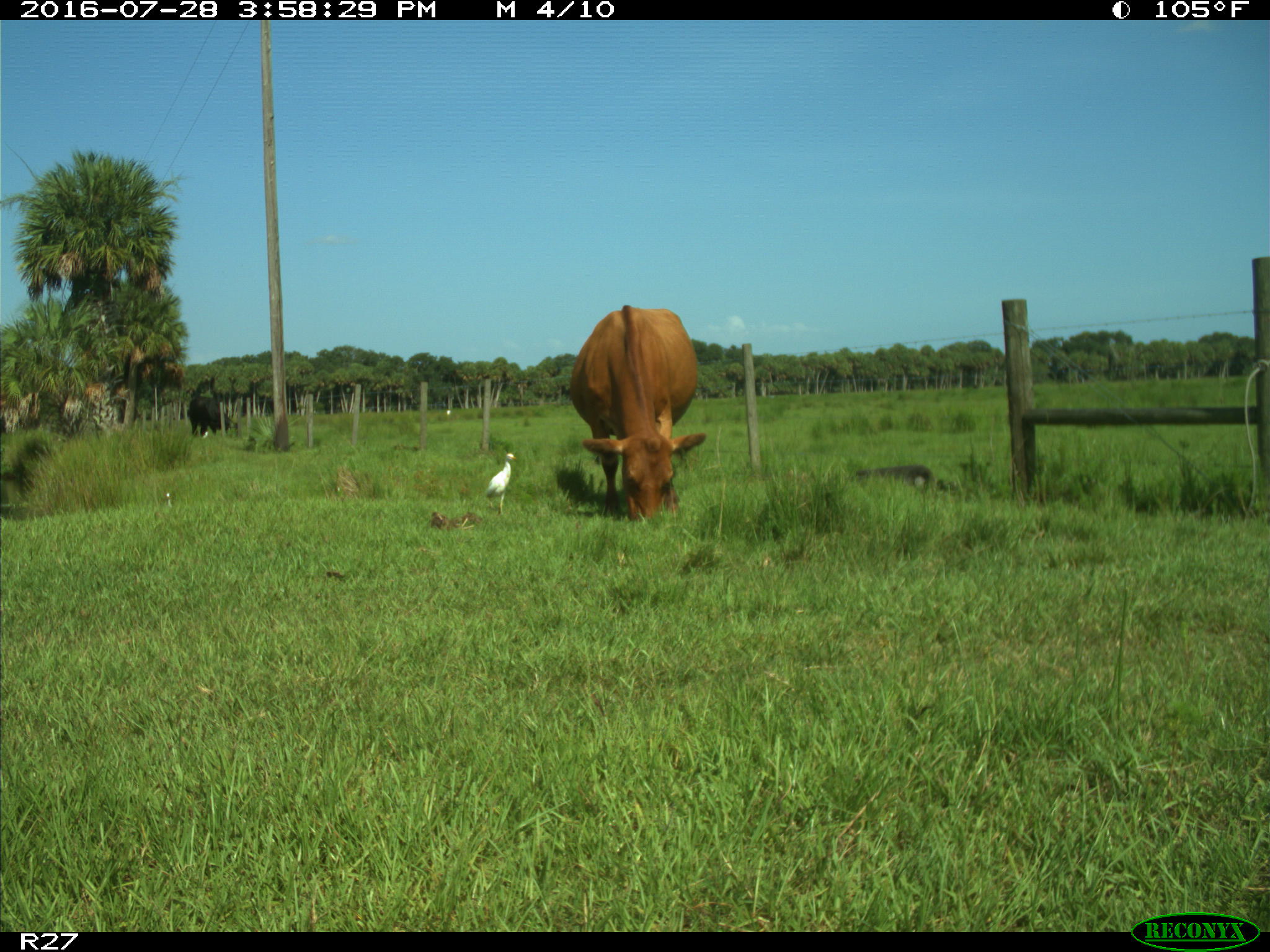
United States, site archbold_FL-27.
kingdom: Animalia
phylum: Chordata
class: Mammalia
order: Artiodactyla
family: Bovidae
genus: Bos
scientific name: Bos taurus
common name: domestic cow